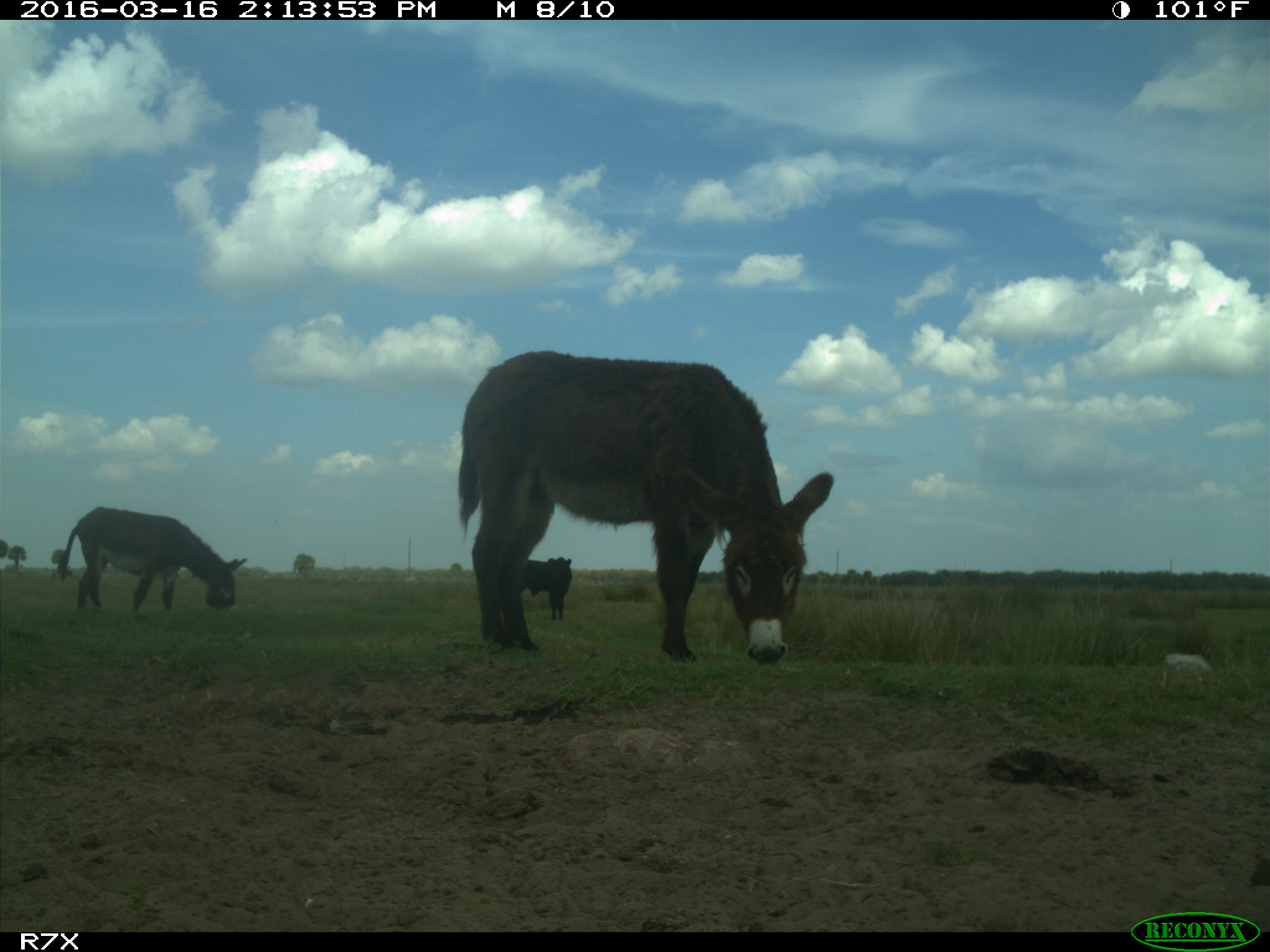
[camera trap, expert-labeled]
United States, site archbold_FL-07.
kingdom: Animalia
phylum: Chordata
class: Mammalia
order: Artiodactyla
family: Bovidae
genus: Bos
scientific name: Bos taurus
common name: domestic cow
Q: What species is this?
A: Bos taurus (domestic cow).